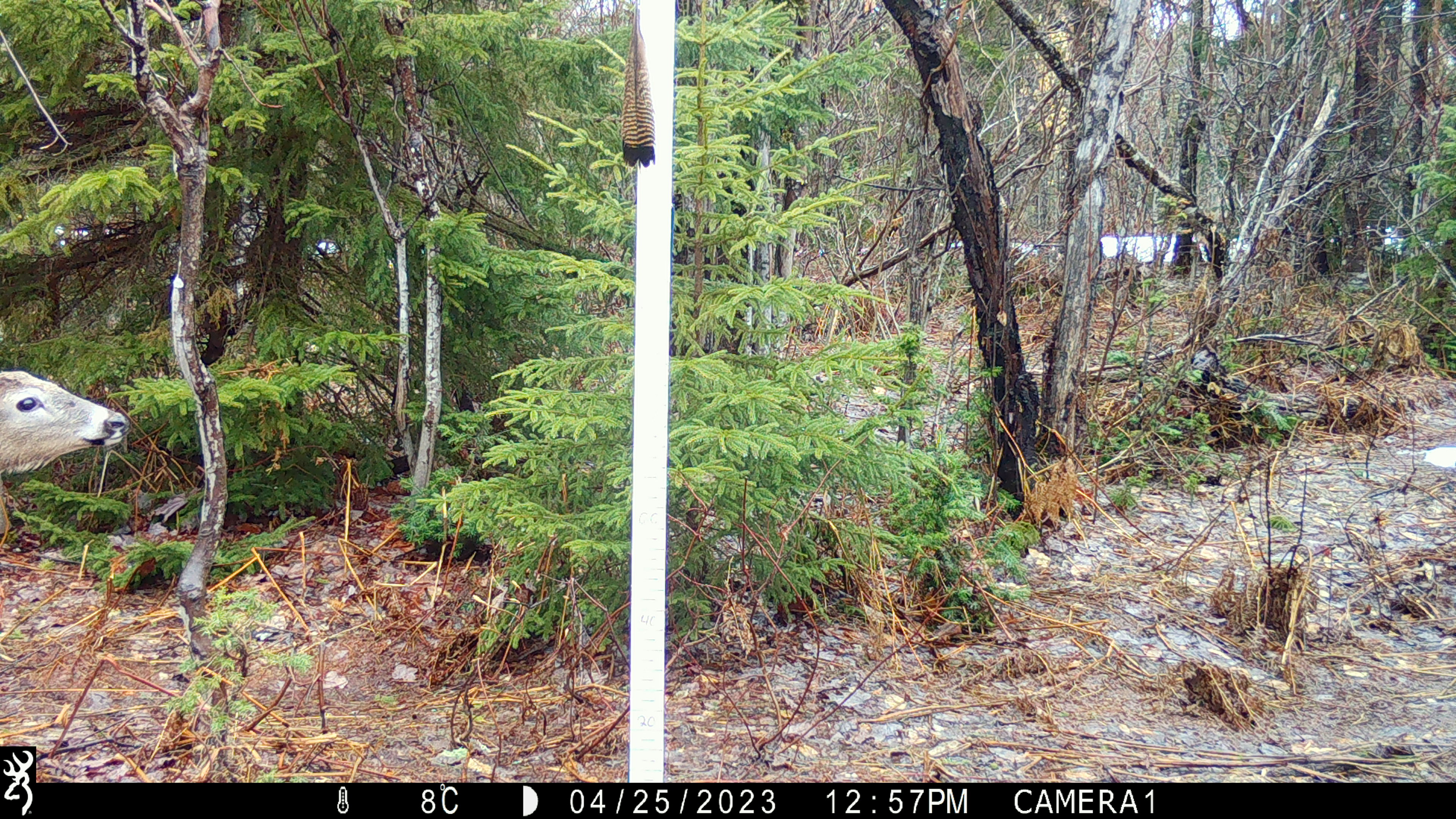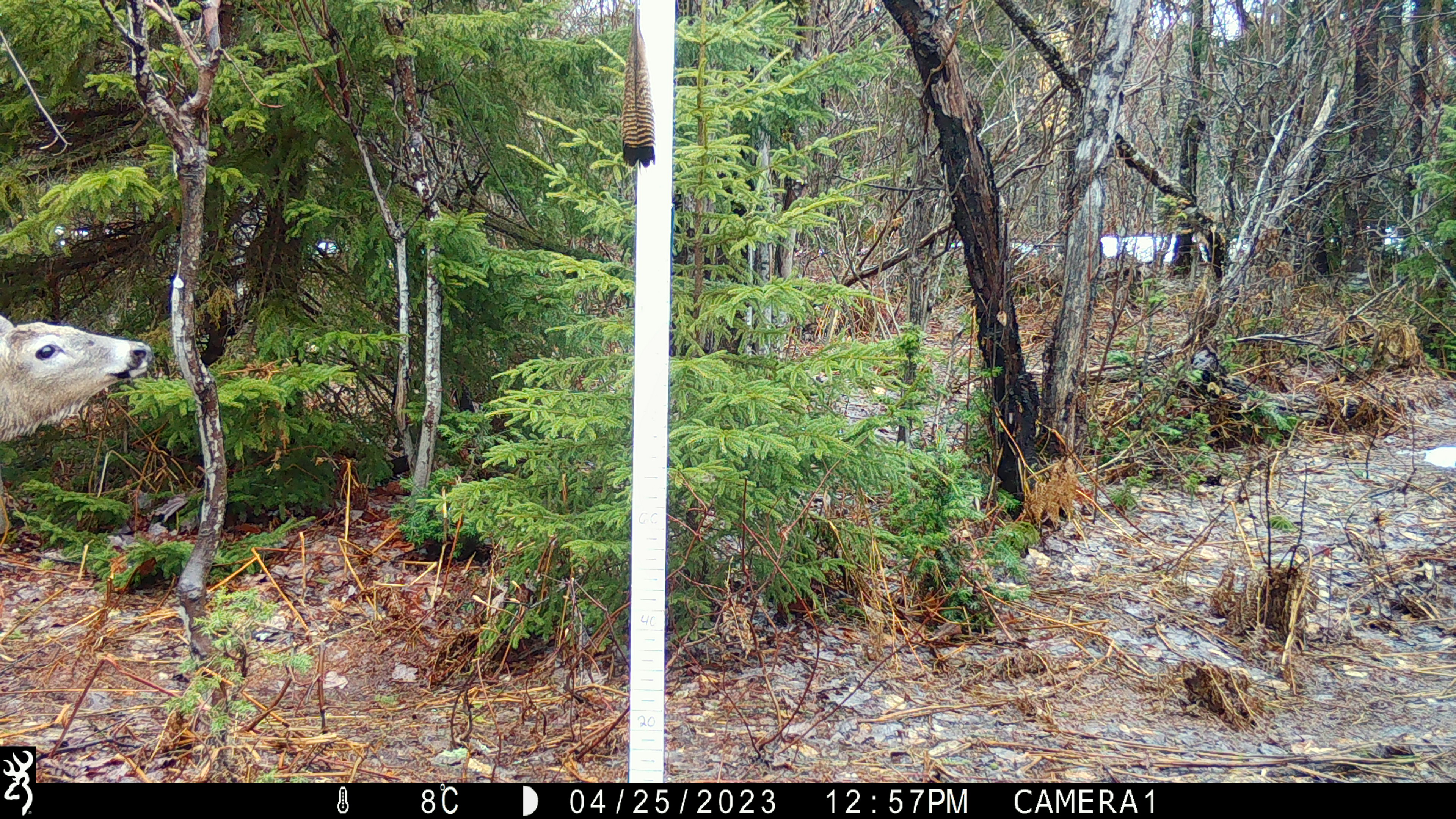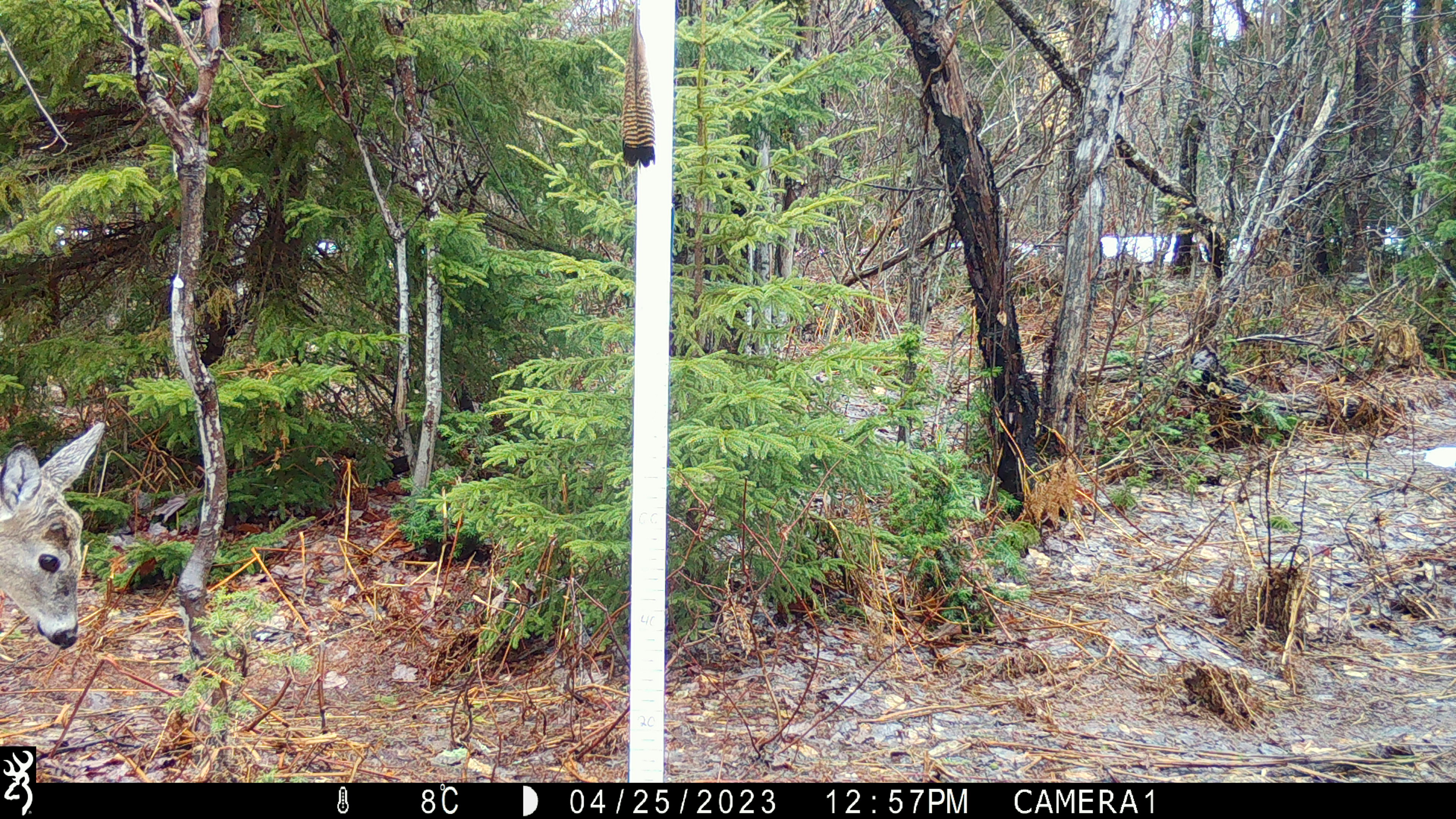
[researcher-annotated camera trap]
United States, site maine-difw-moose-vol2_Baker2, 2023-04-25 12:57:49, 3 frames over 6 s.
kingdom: Animalia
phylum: Chordata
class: Mammalia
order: Artiodactyla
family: Cervidae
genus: Odocoileus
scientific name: Odocoileus virginianus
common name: white-tailed deer